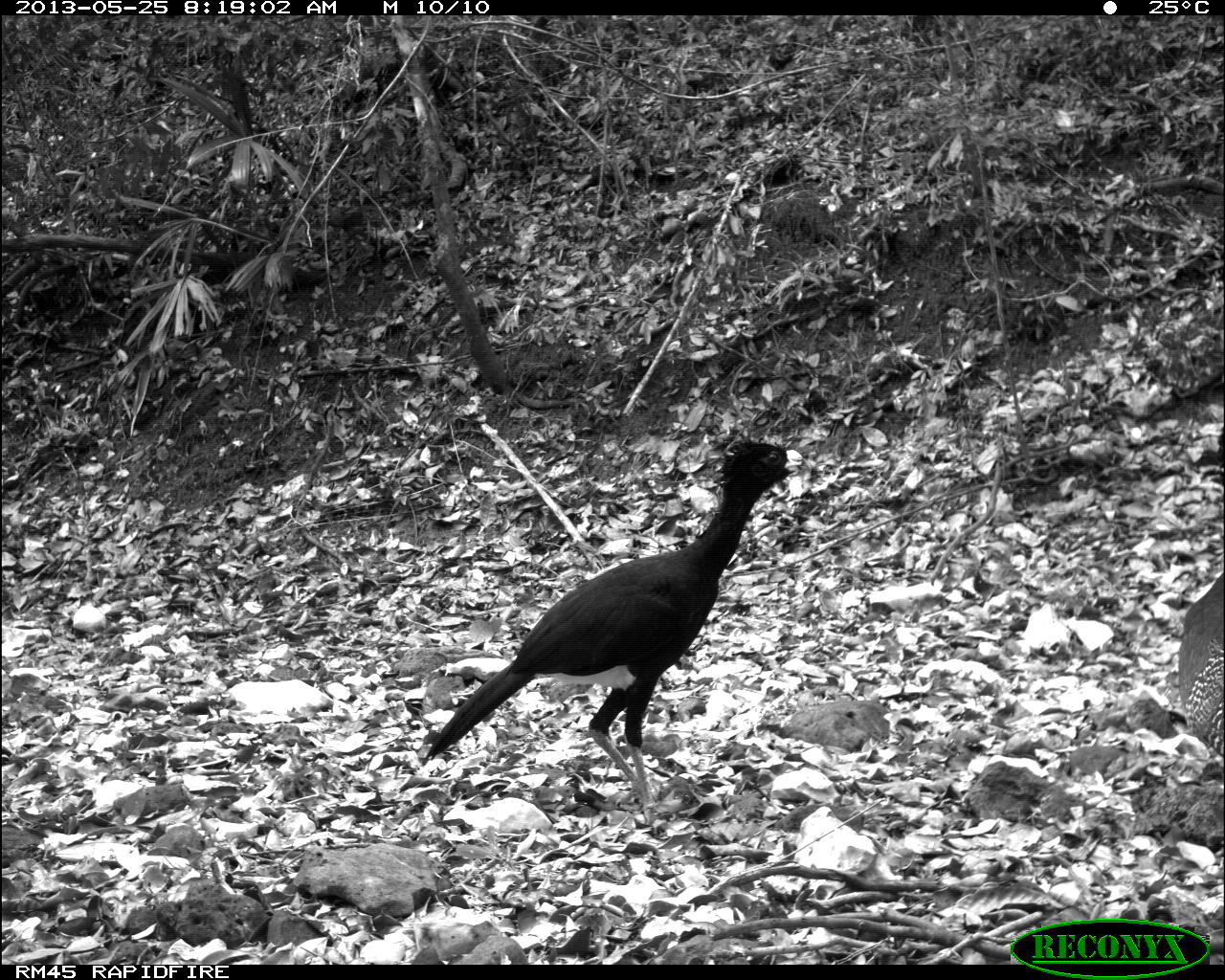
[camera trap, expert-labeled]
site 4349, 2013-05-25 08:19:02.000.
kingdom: Animalia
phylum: Chordata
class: Aves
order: Galliformes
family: Cracidae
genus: Crax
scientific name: Crax rubra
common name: great curassow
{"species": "Crax rubra (great curassow)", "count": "2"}